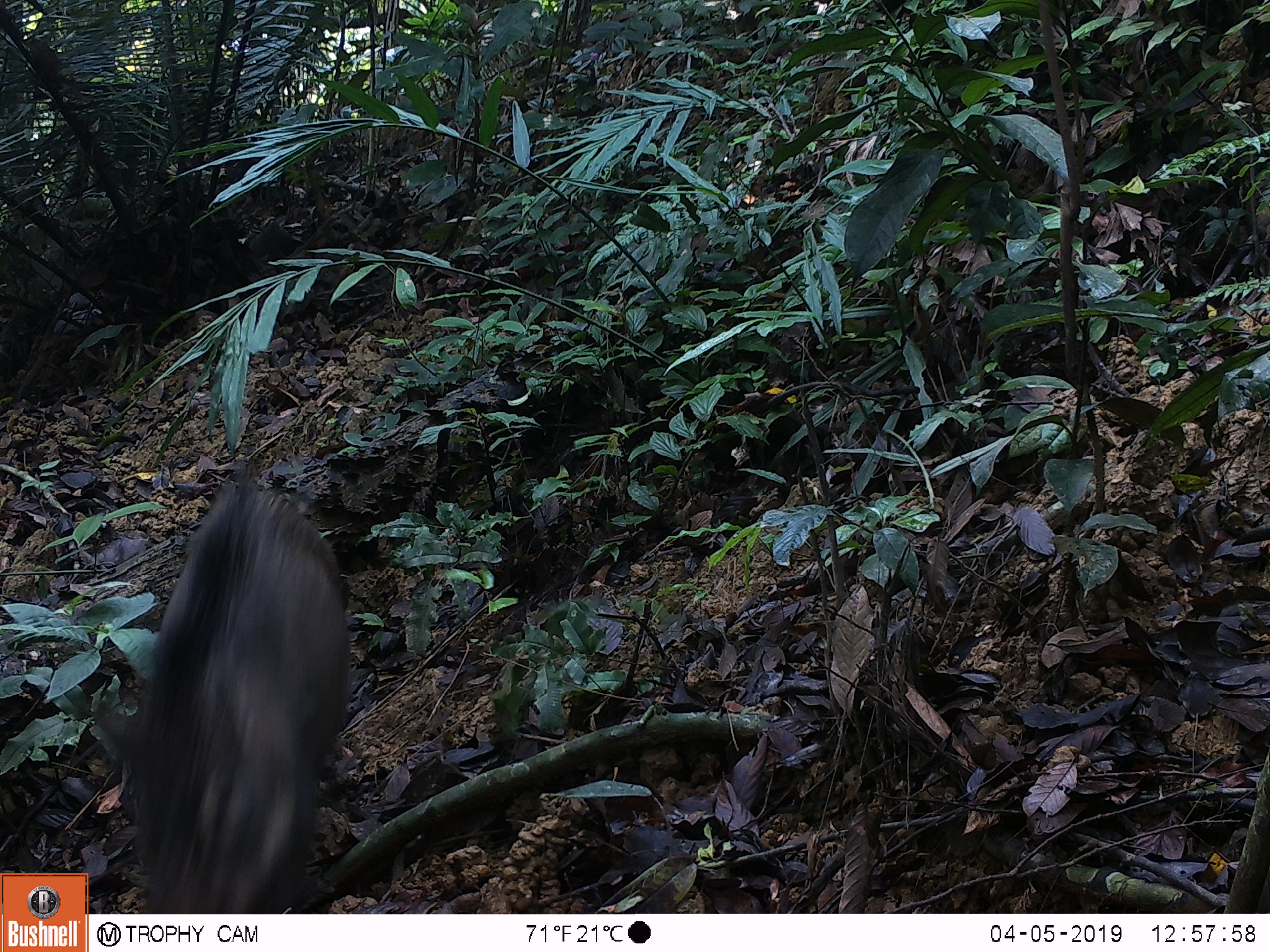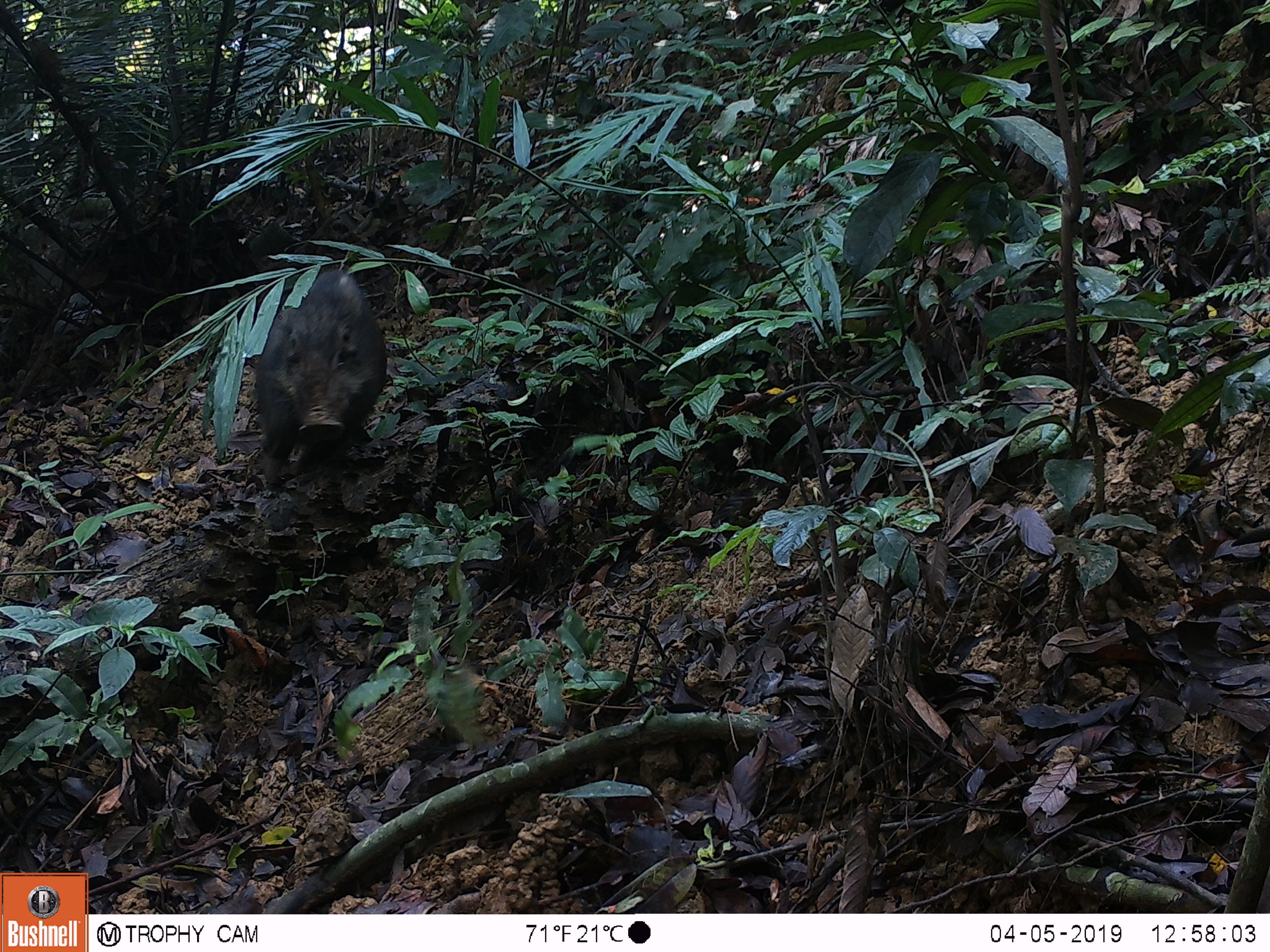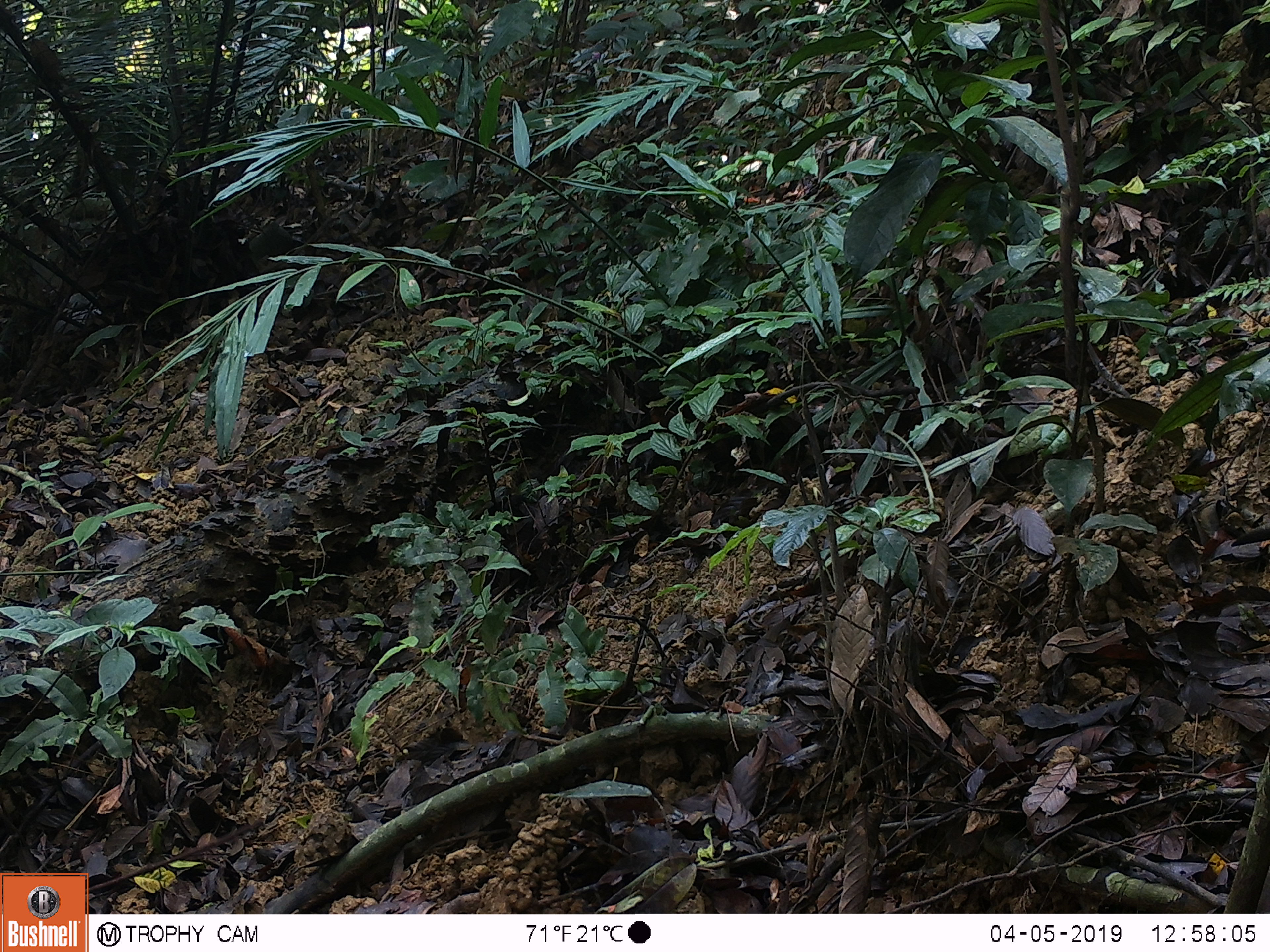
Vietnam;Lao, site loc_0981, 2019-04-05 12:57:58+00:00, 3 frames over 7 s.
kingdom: Animalia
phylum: Chordata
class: Mammalia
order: Artiodactyla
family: Suidae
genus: Sus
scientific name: Sus scrofa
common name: eurasian wild pig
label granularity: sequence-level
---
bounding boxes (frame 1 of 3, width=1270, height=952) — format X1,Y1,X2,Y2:
eurasian wild pig: 92,476,351,914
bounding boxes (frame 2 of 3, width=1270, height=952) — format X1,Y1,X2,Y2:
eurasian wild pig: 253,268,387,487